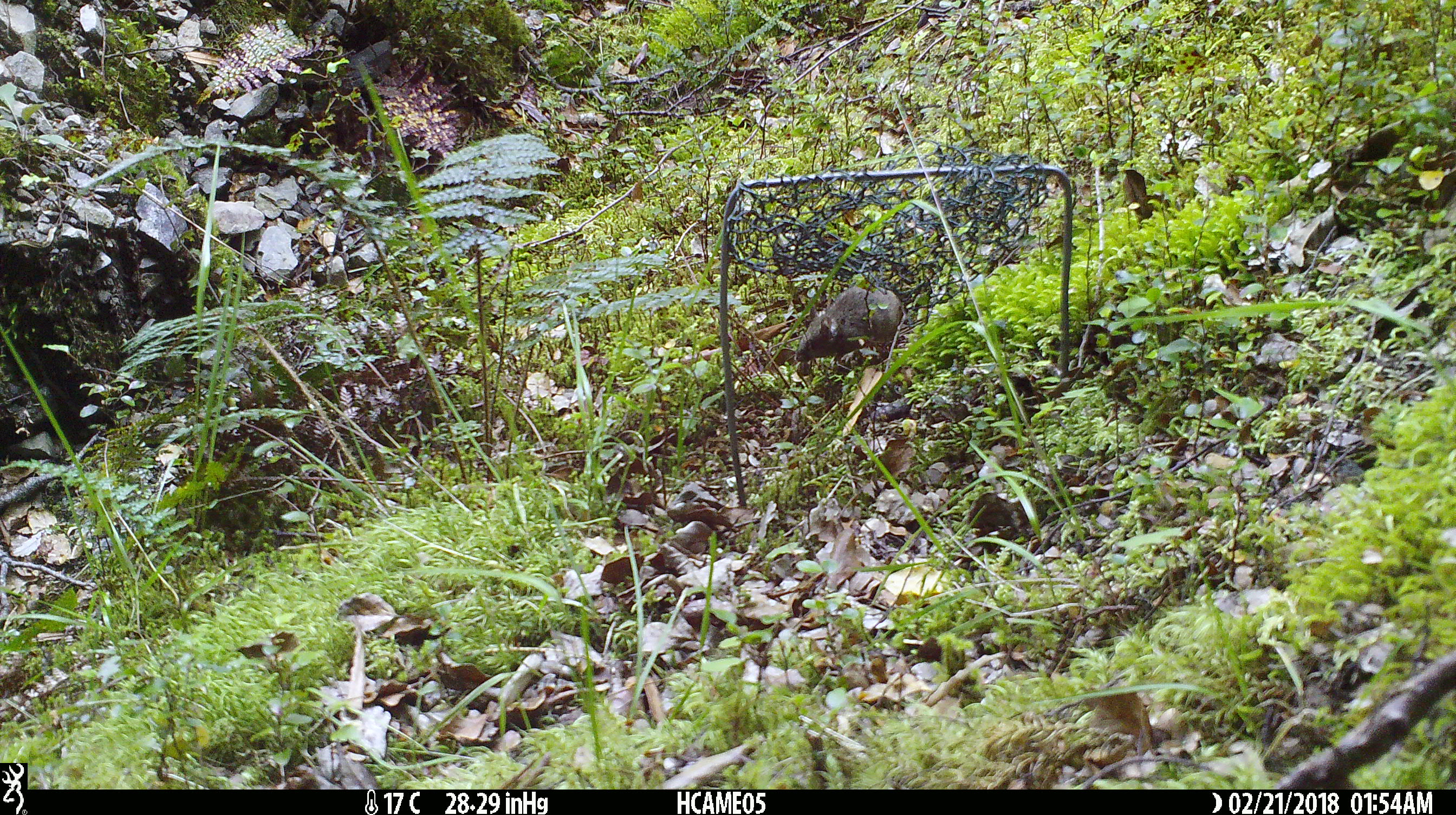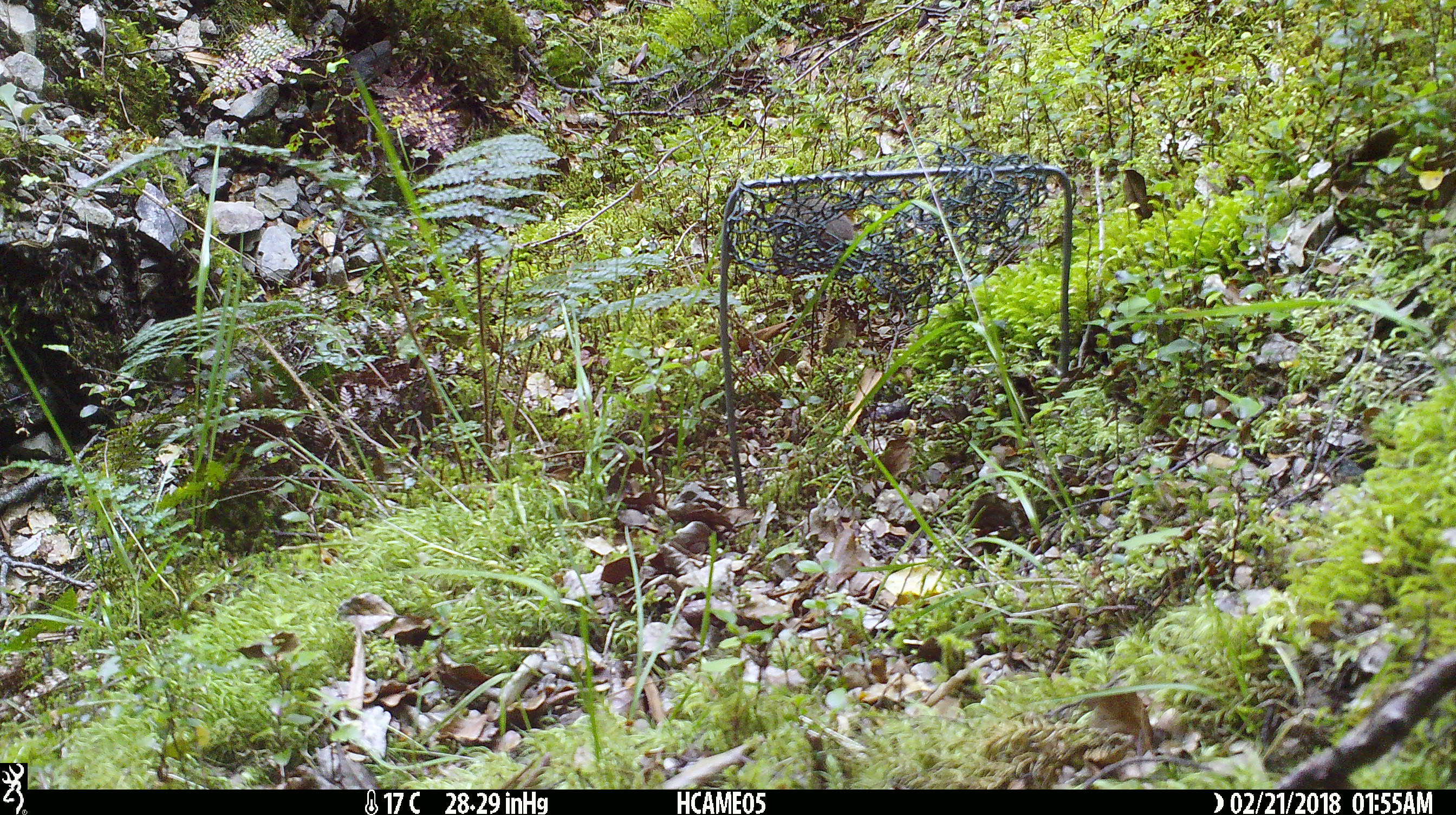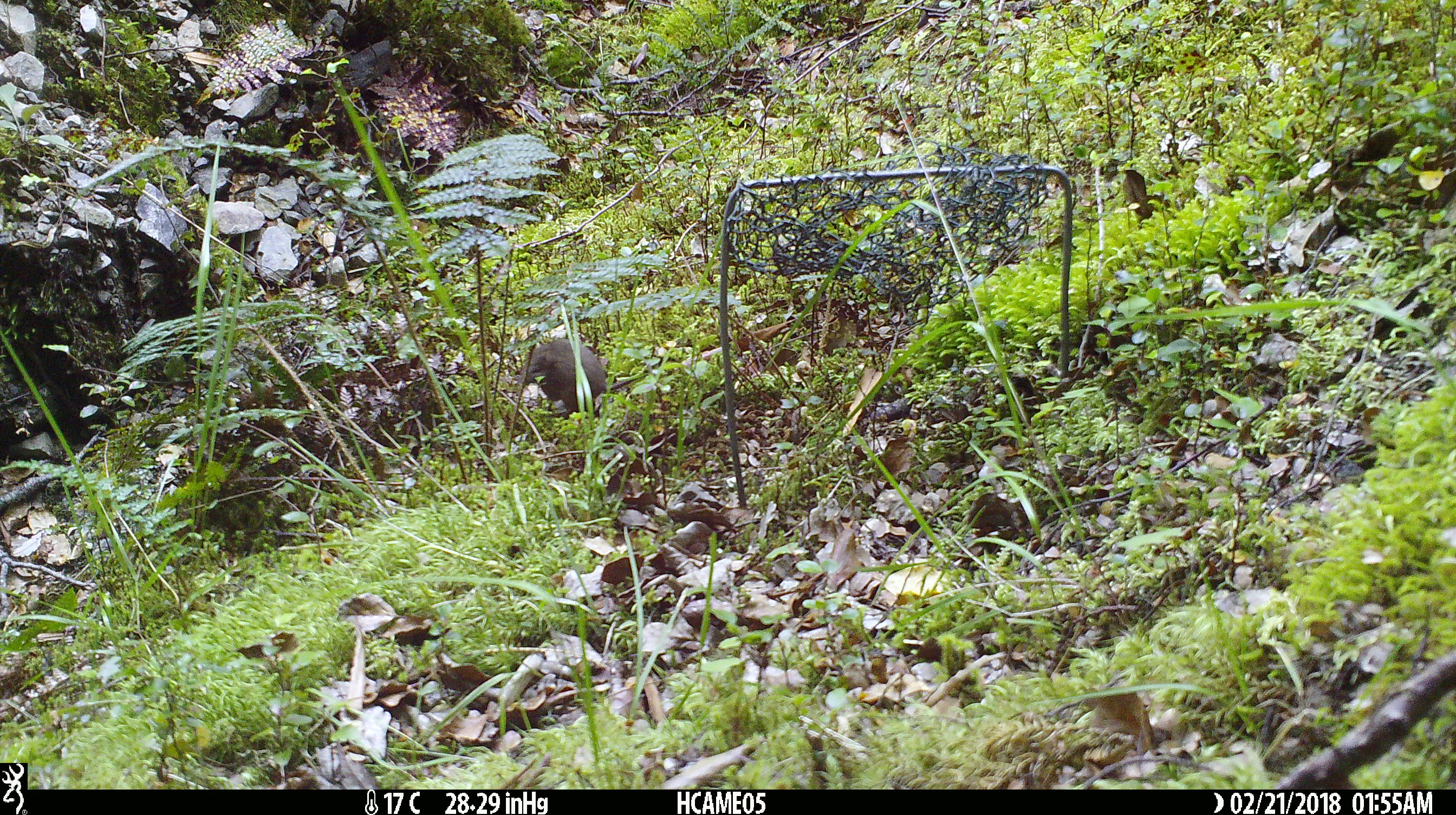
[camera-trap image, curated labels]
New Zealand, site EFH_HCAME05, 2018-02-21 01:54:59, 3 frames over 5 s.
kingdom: Animalia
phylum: Chordata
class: Mammalia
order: Rodentia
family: Muridae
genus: Mus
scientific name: Mus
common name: mouse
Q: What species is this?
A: Mouse (Mus).